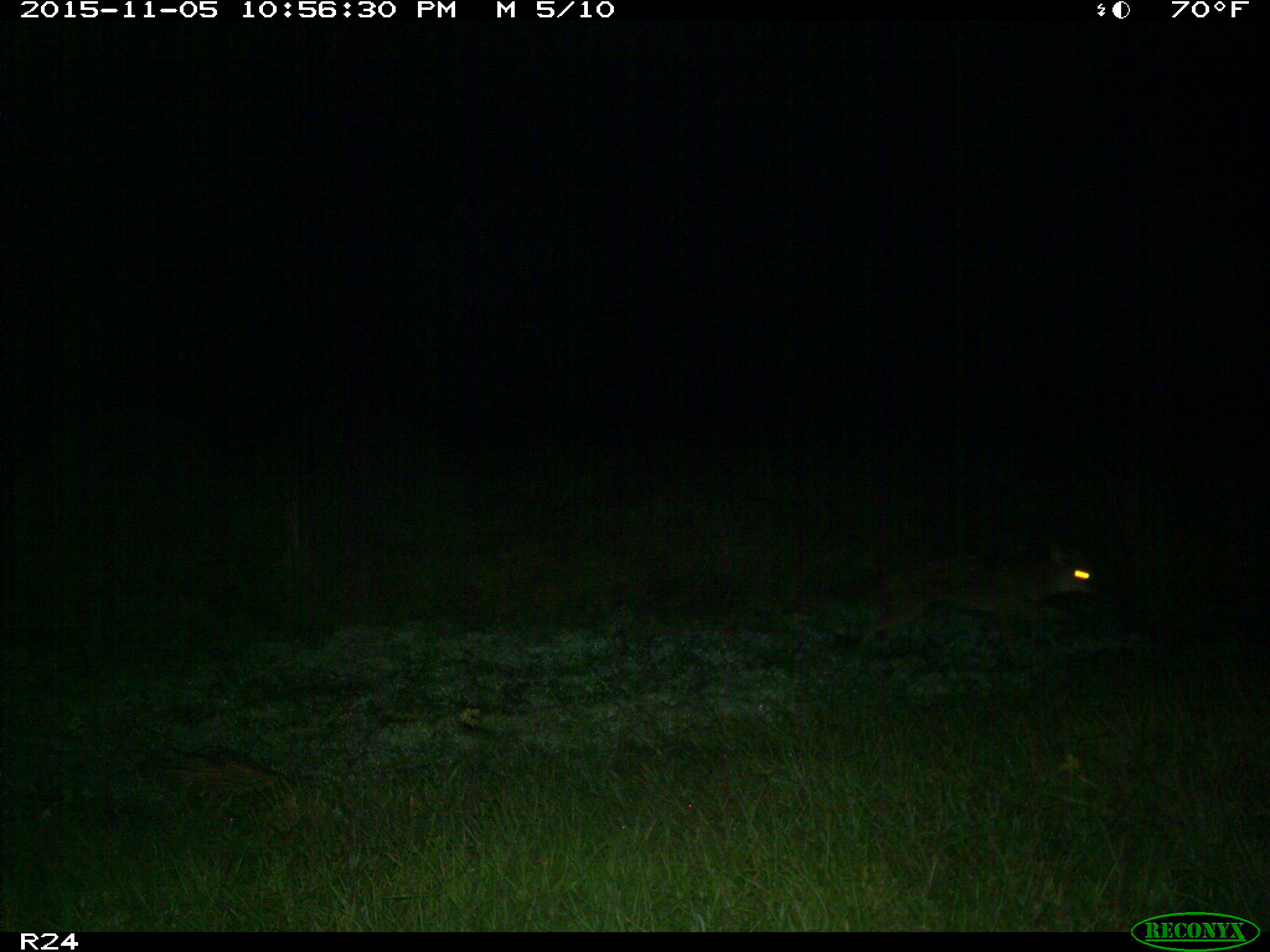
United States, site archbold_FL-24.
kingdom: Animalia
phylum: Chordata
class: Mammalia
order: Carnivora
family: Canidae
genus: Canis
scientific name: Canis latrans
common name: coyote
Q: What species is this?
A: Canis latrans (coyote).